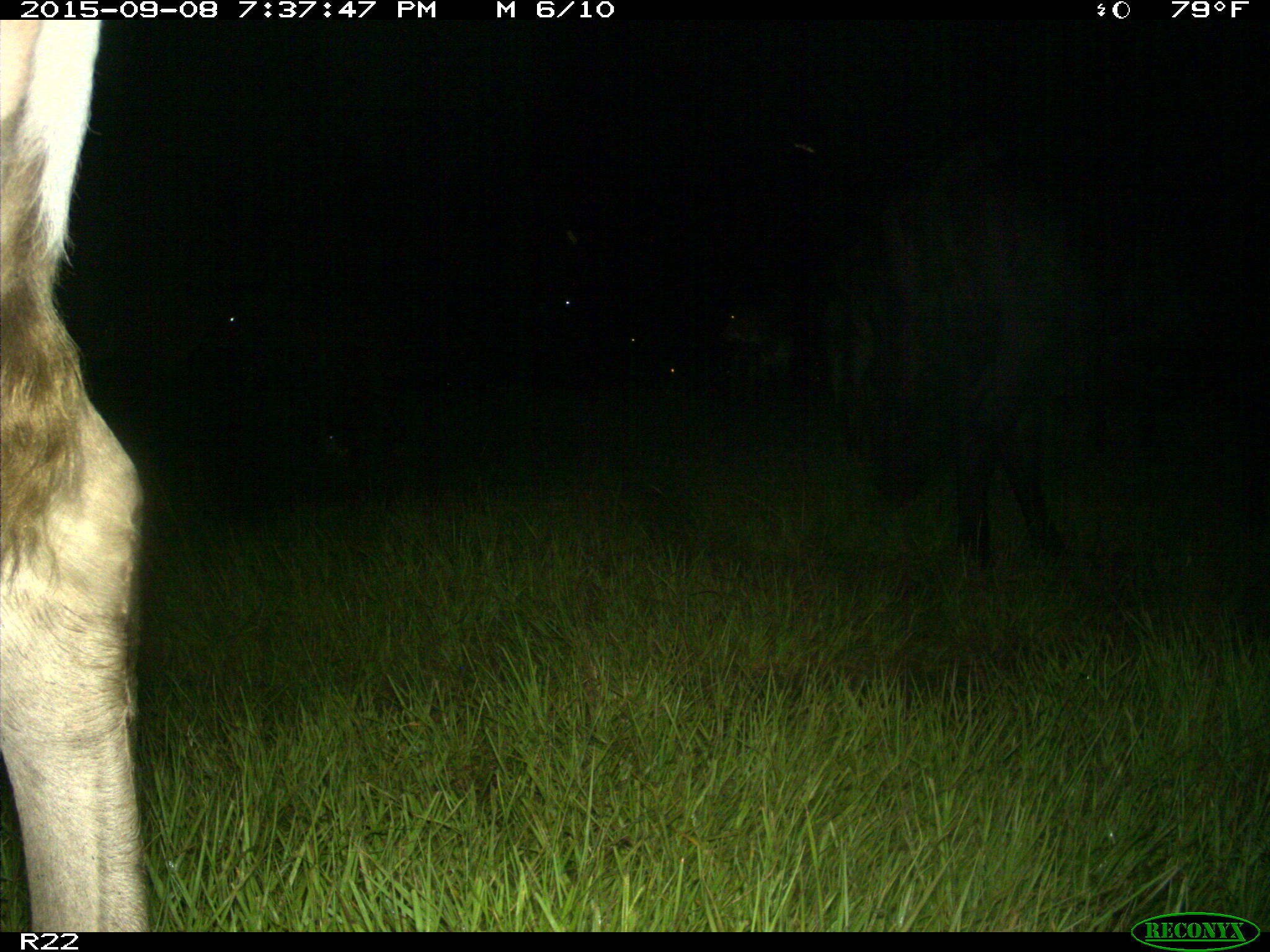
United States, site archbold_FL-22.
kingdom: Animalia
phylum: Chordata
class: Mammalia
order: Artiodactyla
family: Bovidae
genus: Bos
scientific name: Bos taurus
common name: domestic cow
Bos taurus (domestic cow).